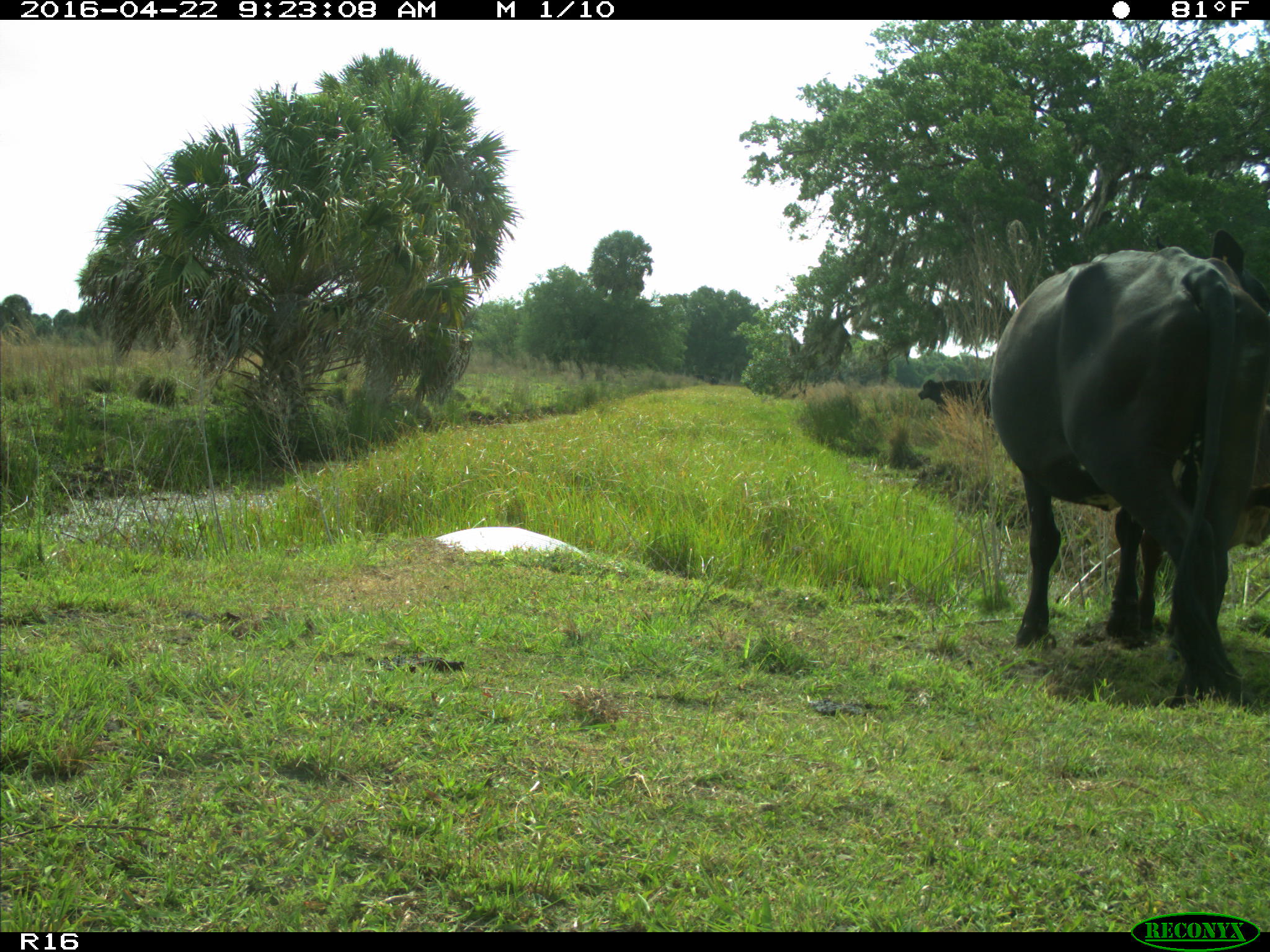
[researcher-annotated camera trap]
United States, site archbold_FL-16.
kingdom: Animalia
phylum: Chordata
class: Mammalia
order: Artiodactyla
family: Bovidae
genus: Bos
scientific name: Bos taurus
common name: domestic cow